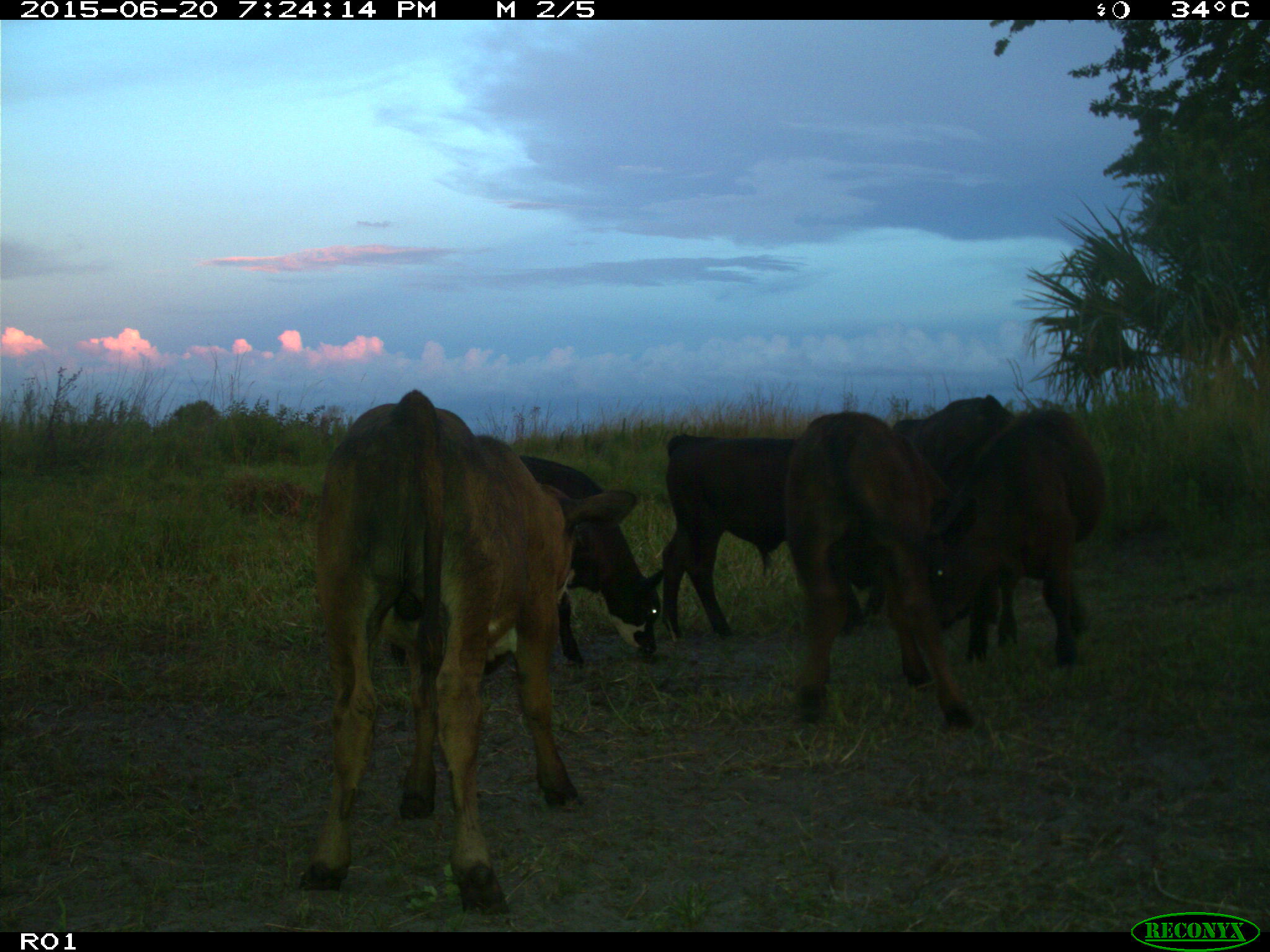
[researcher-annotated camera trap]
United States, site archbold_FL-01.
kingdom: Animalia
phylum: Chordata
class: Mammalia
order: Artiodactyla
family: Bovidae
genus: Bos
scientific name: Bos taurus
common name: domestic cow